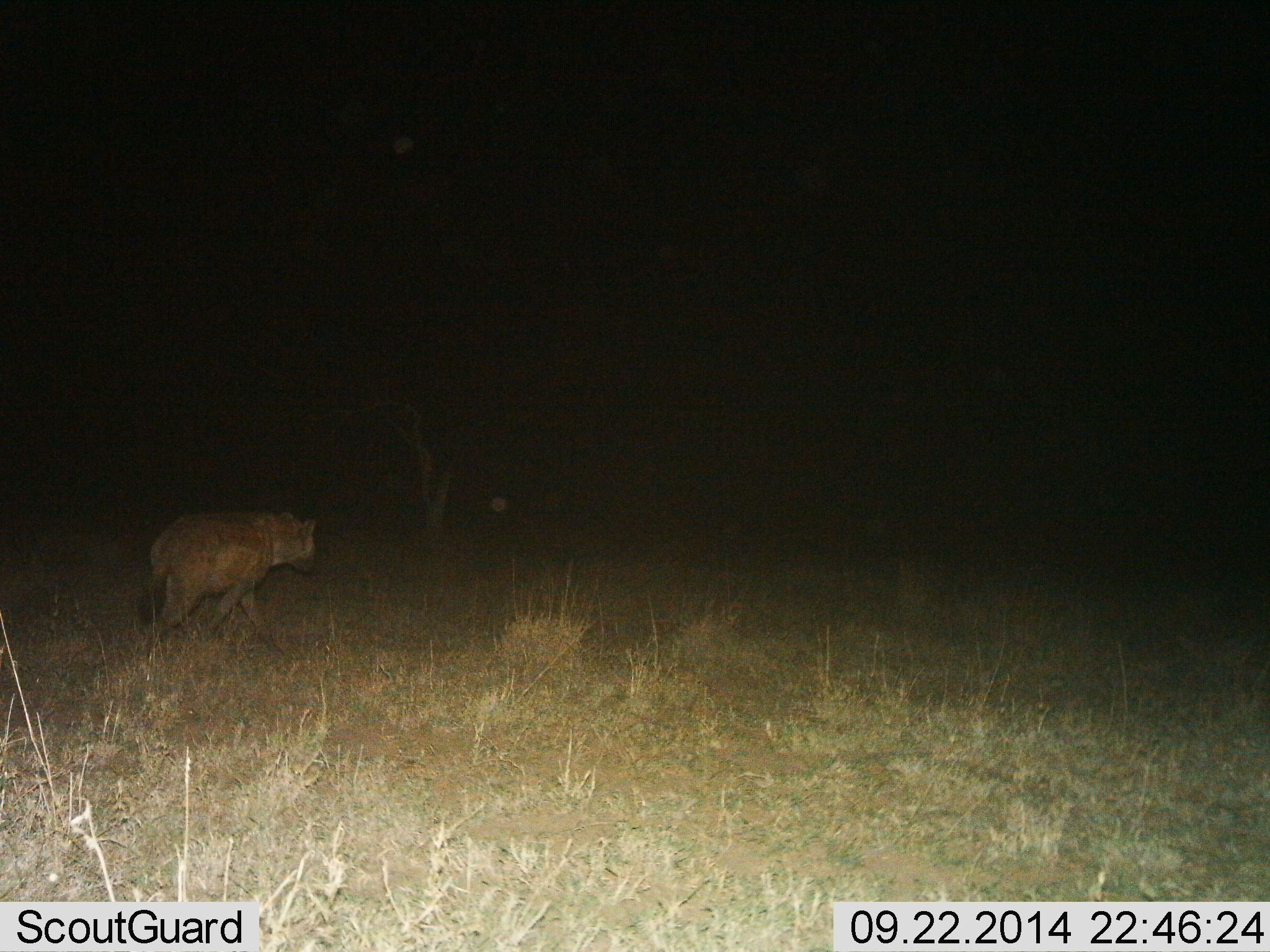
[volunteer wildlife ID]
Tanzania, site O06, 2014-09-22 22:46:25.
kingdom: Animalia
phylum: Chordata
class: Mammalia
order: Carnivora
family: Hyaenidae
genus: Crocuta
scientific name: Crocuta crocuta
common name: spotted hyena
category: hyenaspotted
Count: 1.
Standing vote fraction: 10%.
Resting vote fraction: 0%.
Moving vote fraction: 100%.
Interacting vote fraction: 0%.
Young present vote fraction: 0%.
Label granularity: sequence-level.